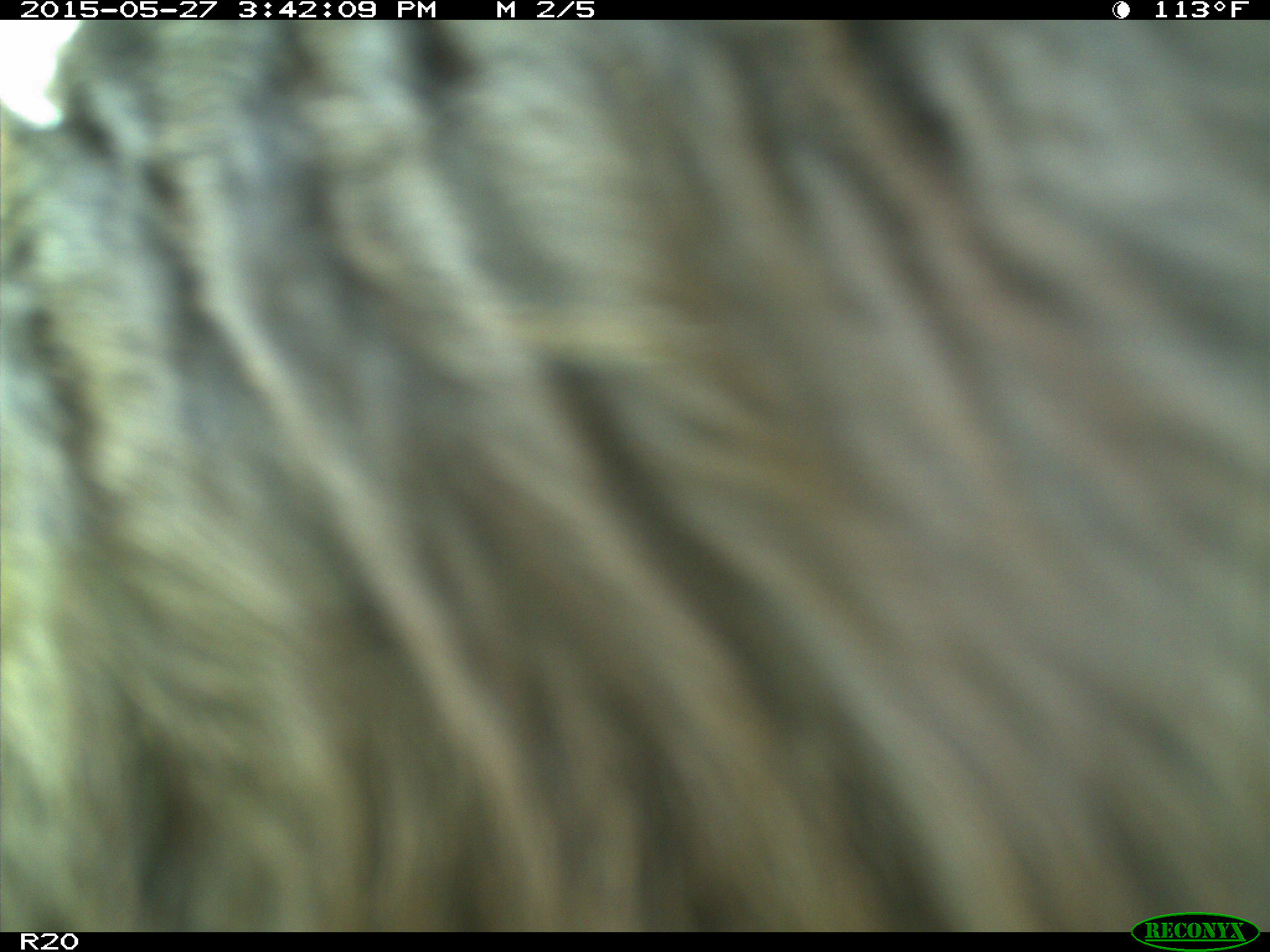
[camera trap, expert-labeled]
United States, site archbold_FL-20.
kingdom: Animalia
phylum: Chordata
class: Mammalia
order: Artiodactyla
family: Bovidae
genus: Bos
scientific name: Bos taurus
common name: domestic cow